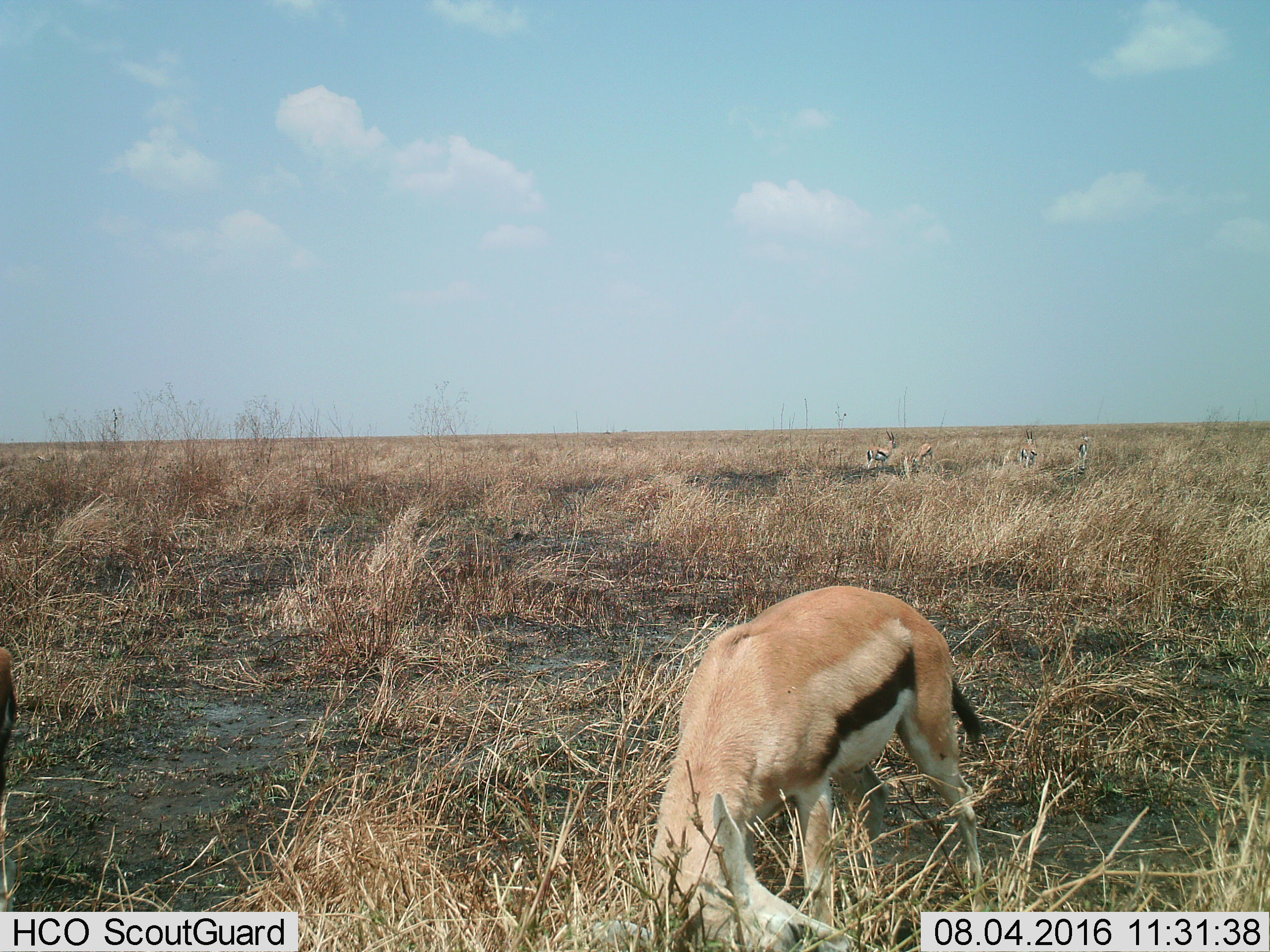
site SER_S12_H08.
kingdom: Animalia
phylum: Chordata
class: Mammalia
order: Artiodactyla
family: Bovidae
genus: Eudorcas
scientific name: Eudorcas thomsonii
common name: thomson's gazelle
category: gazellethomsons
Gazellethomsons (thomson's gazelle) (Eudorcas thomsonii), count 5. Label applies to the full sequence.